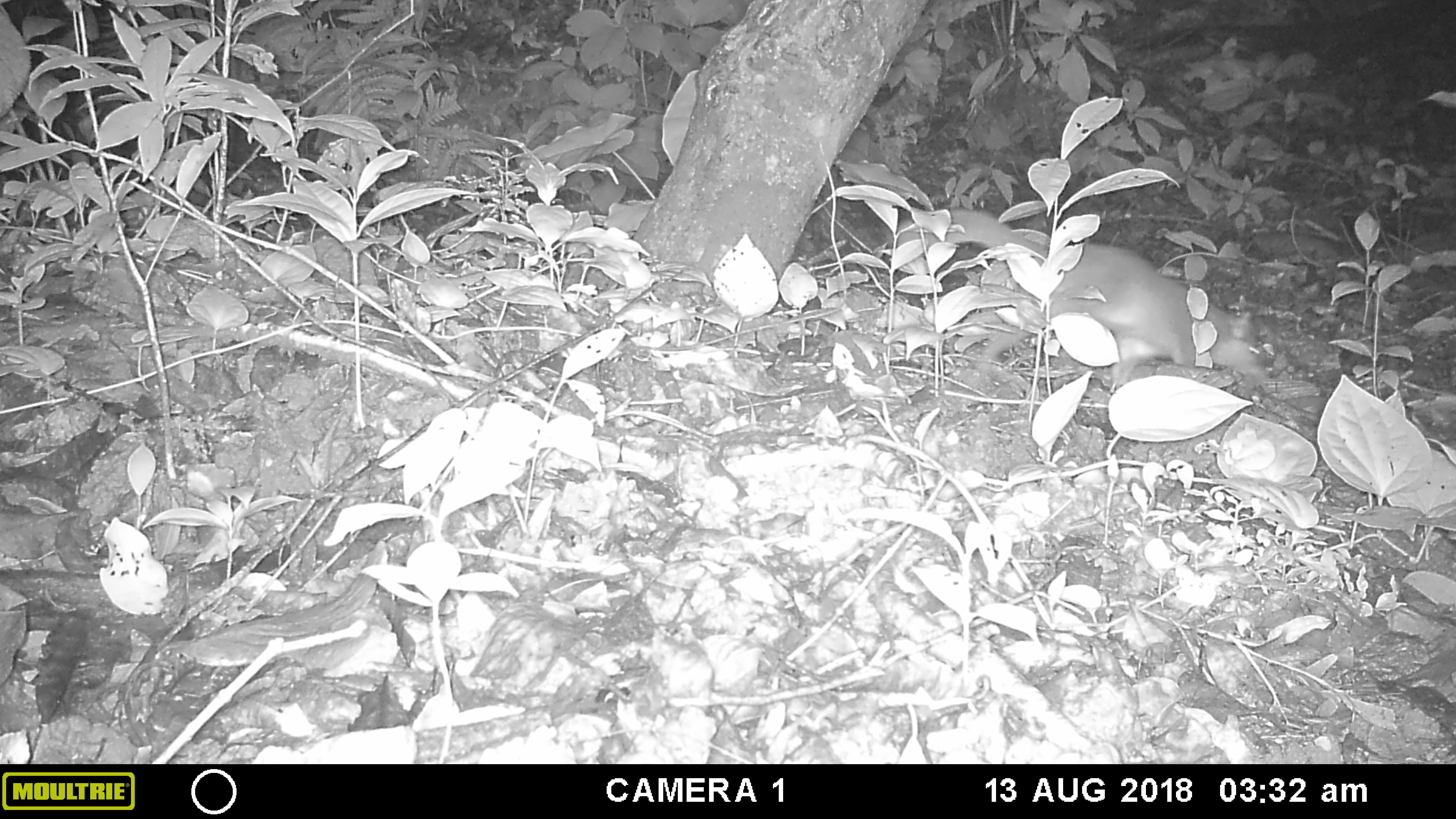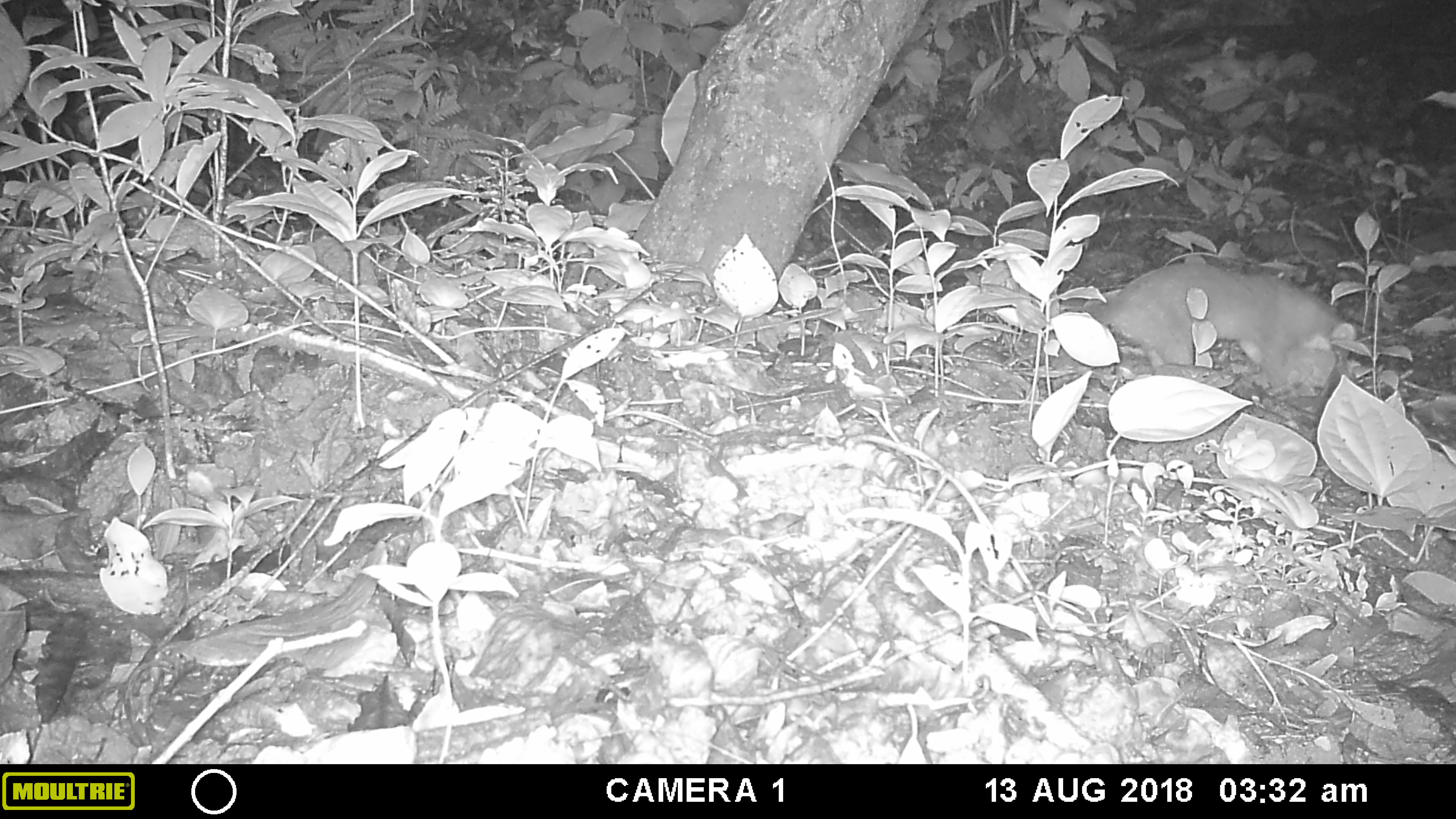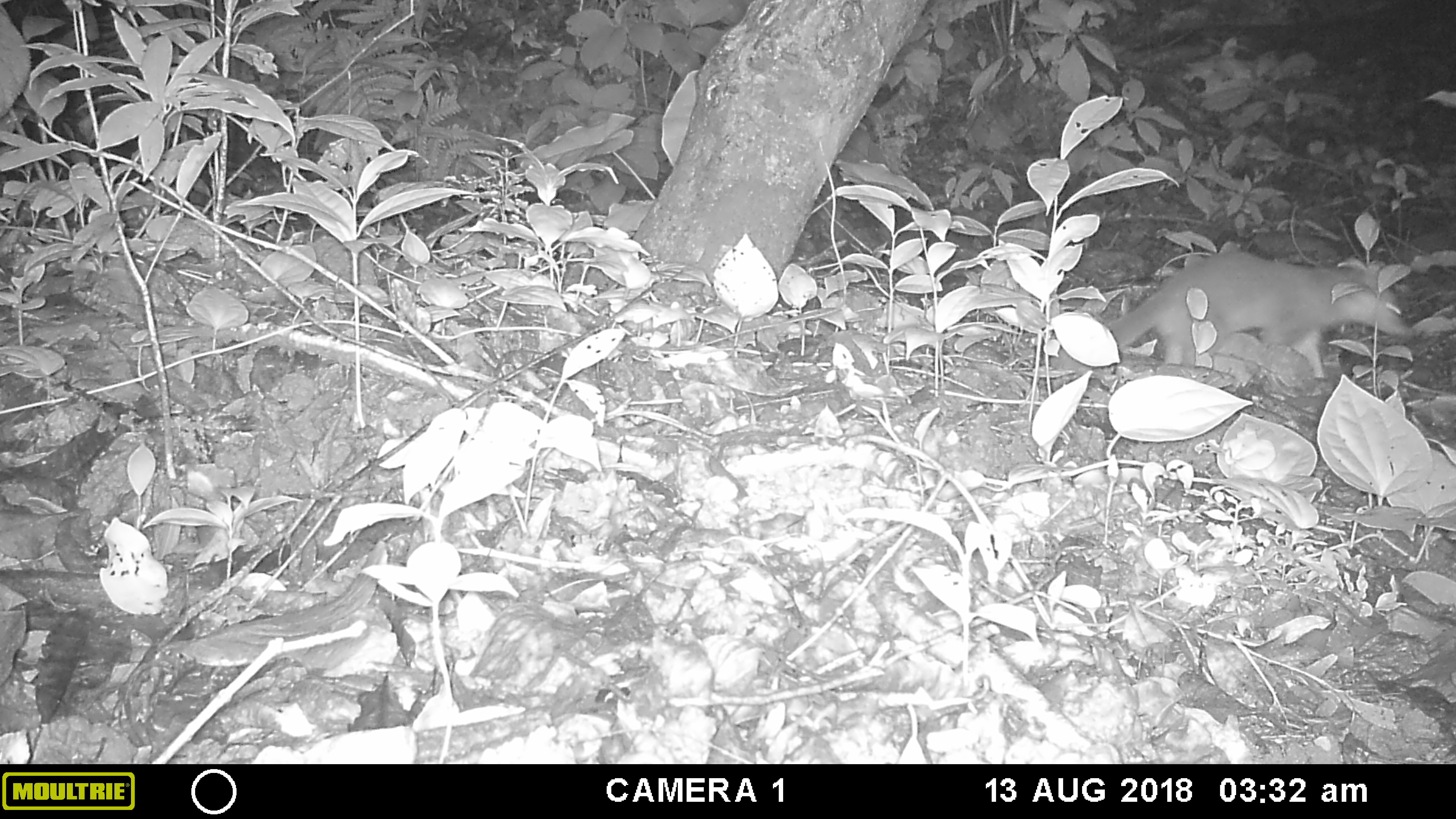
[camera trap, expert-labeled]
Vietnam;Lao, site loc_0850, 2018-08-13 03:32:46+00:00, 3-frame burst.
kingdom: Animalia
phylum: Chordata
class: Mammalia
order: Carnivora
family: Mustelidae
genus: Melogale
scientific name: Melogale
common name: ferret badger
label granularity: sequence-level